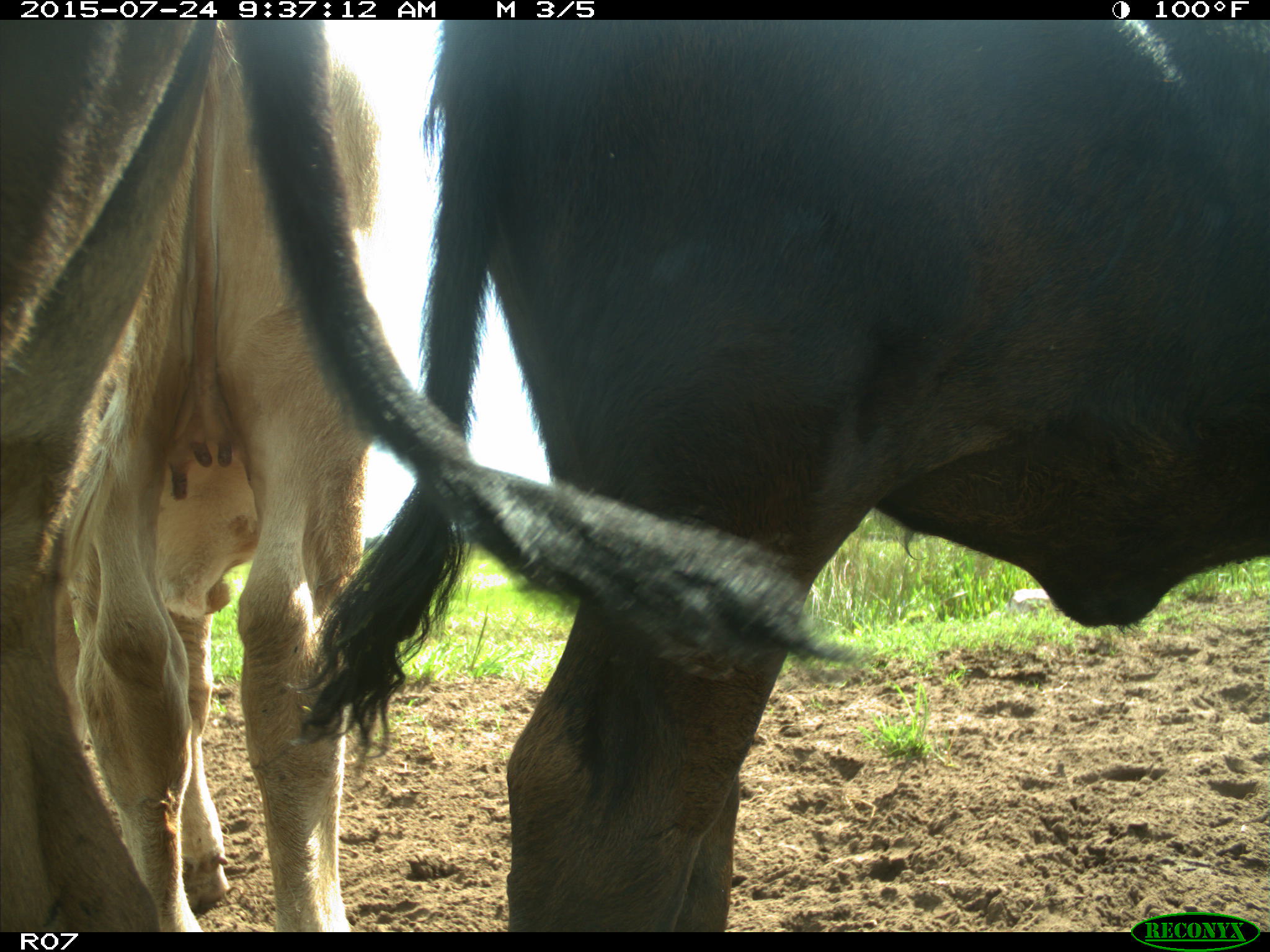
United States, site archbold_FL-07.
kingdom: Animalia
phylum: Chordata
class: Mammalia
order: Artiodactyla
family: Bovidae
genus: Bos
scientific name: Bos taurus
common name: domestic cow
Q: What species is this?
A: Bos taurus (domestic cow).